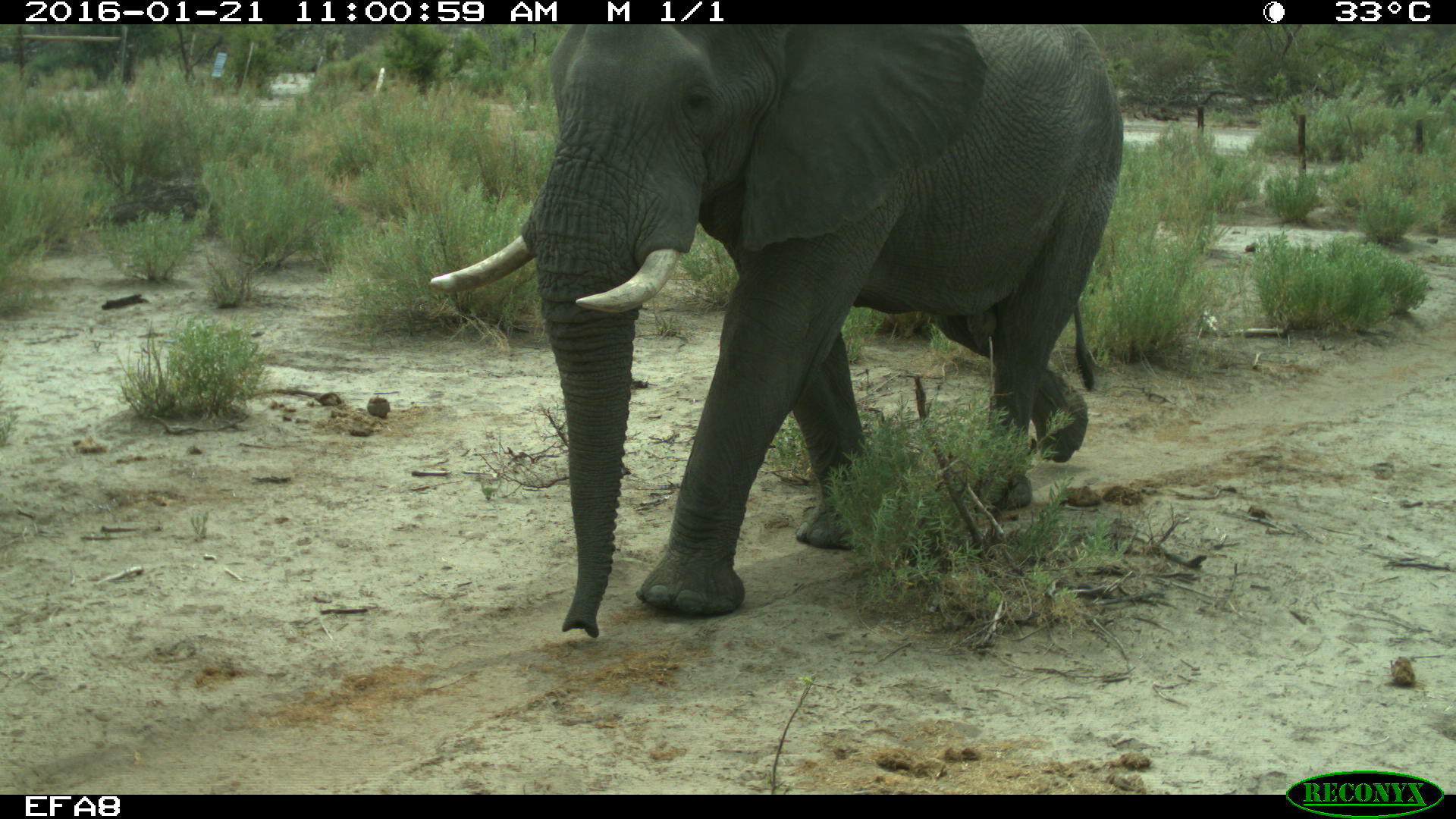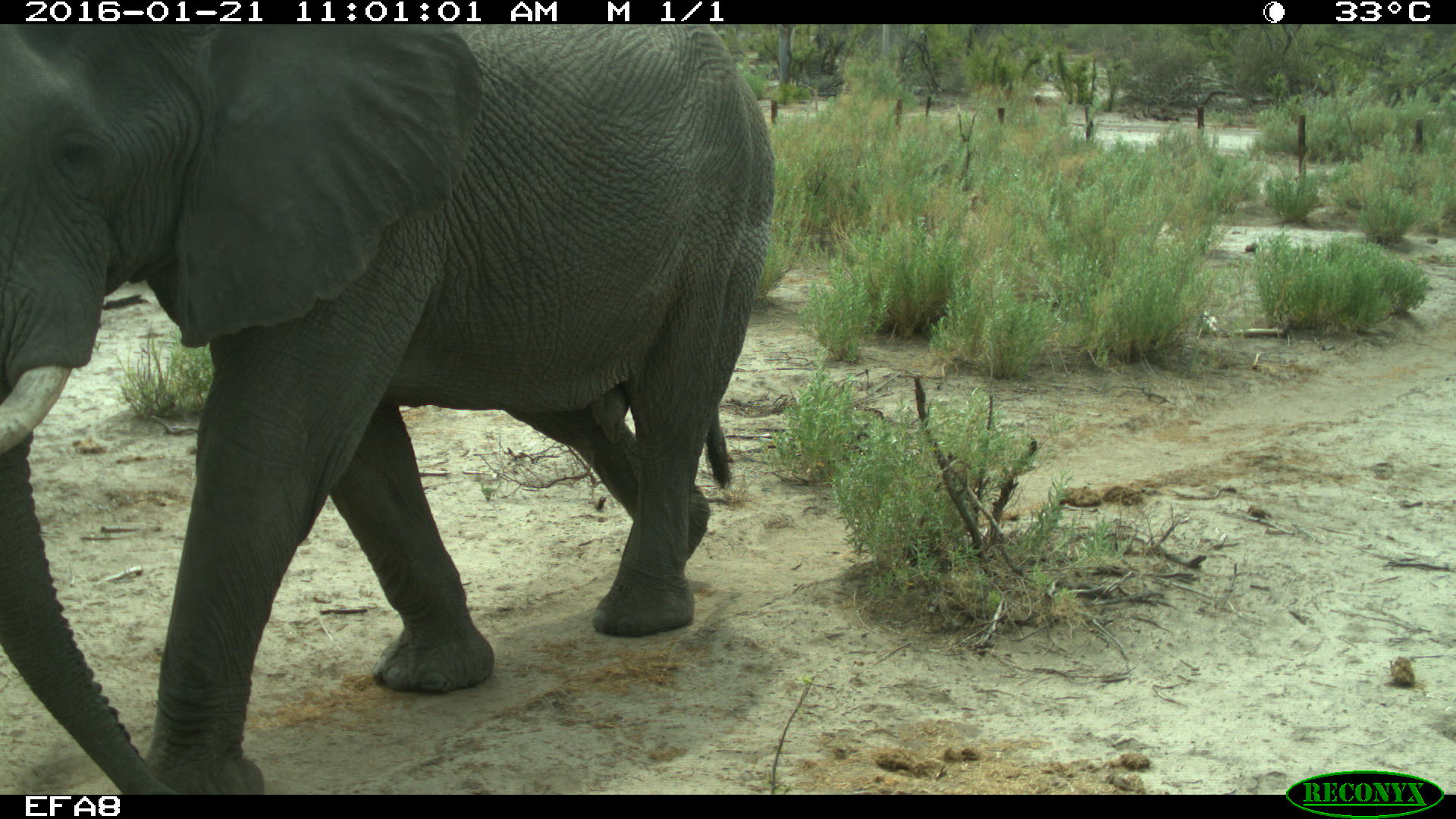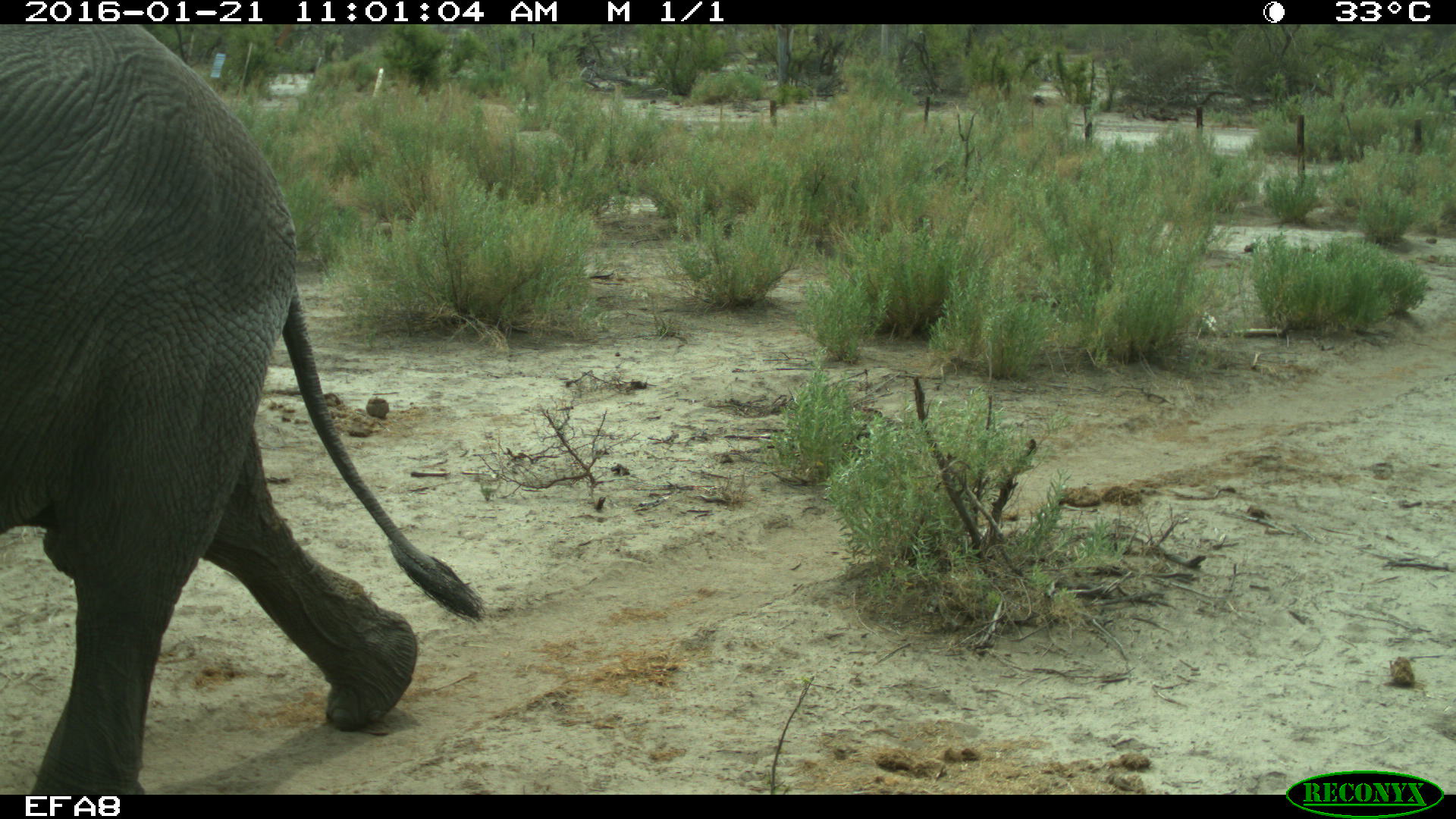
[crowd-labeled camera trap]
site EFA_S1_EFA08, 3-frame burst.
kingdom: Animalia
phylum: Chordata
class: Mammalia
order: Proboscidea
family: Elephantidae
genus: Loxodonta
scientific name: Loxodonta africana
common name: african bush elephant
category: elephant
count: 1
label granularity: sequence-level